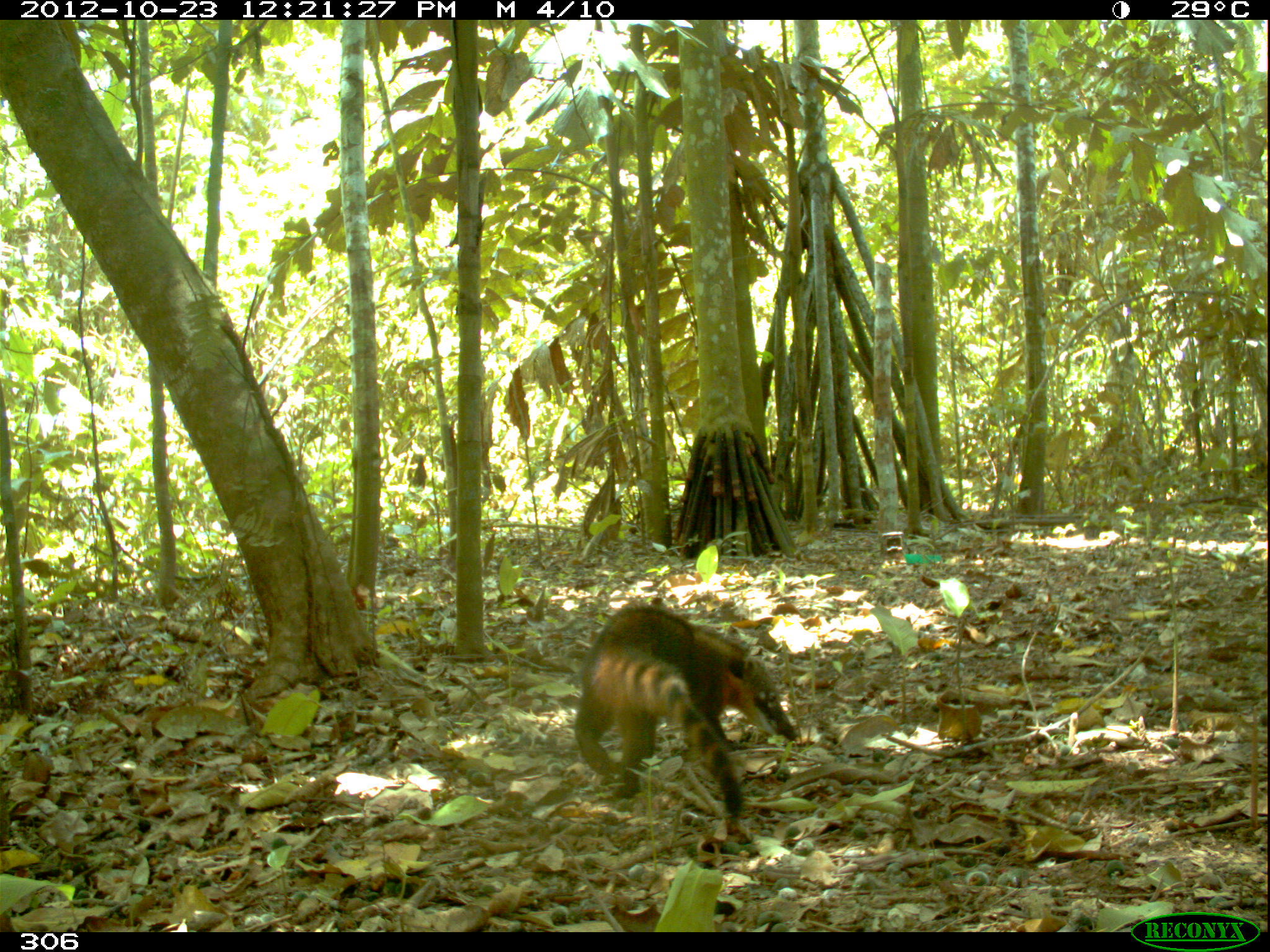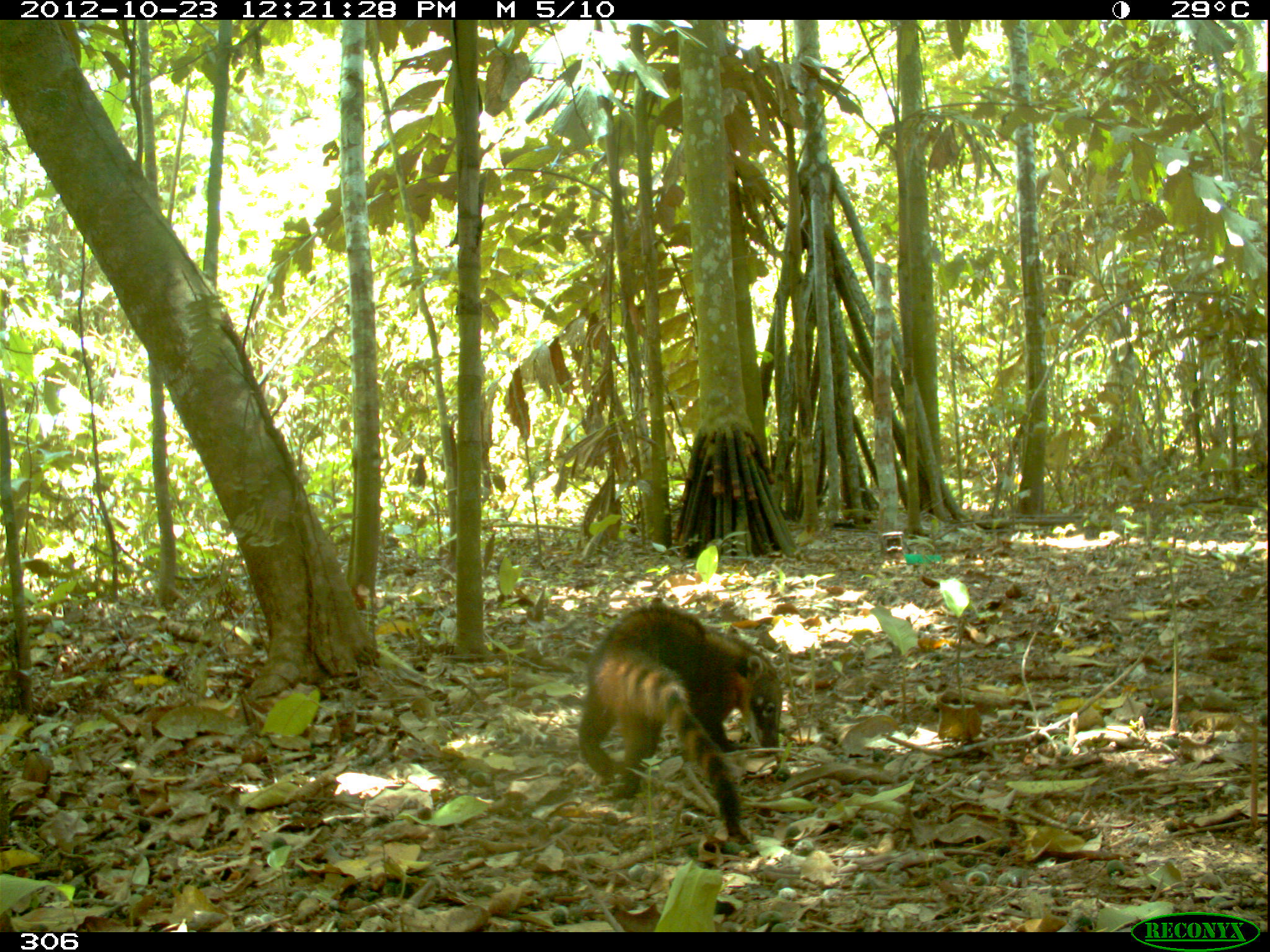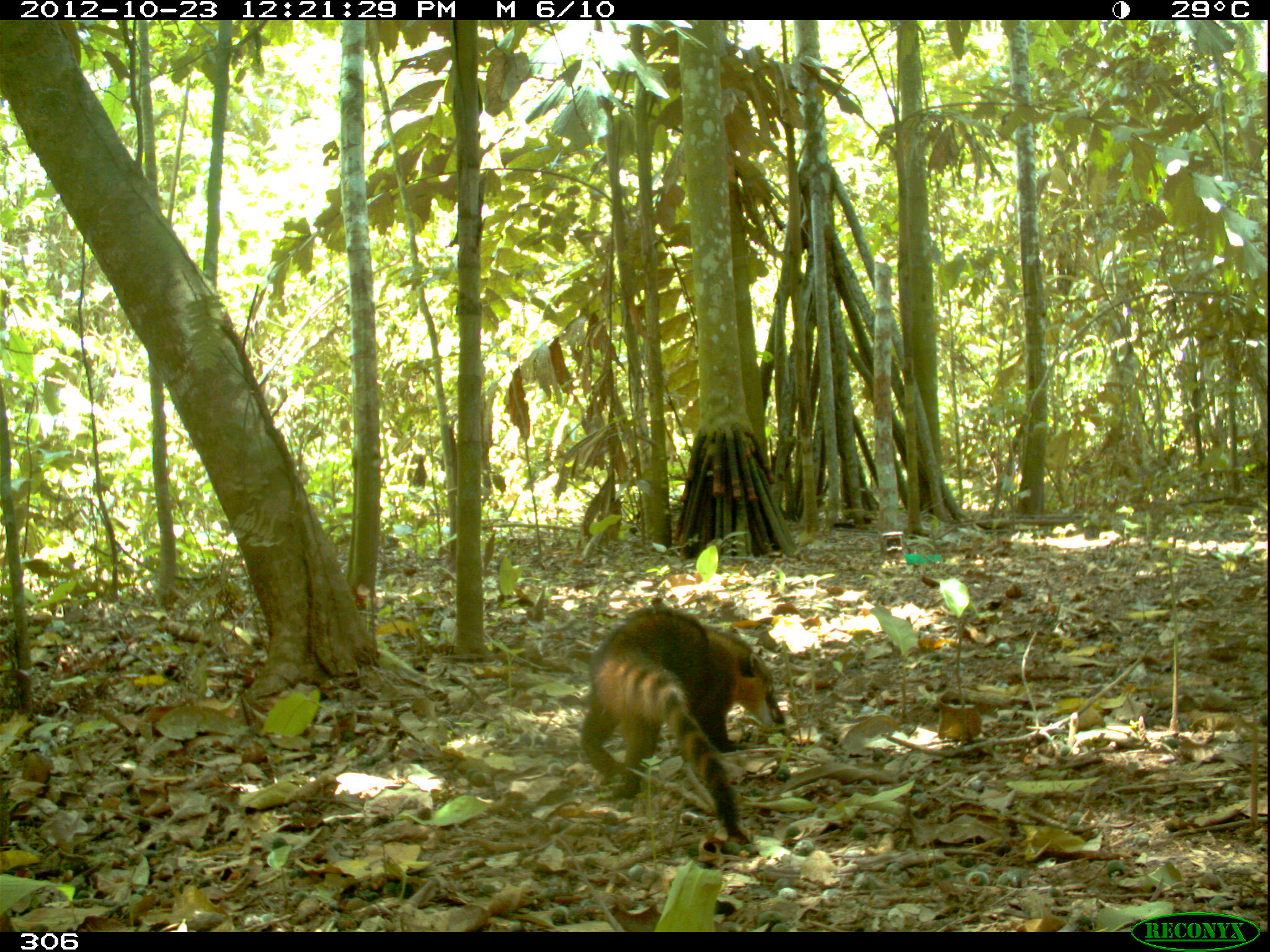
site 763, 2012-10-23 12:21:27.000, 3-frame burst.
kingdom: Animalia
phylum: Chordata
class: Mammalia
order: Carnivora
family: Procyonidae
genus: Nasua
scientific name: Nasua nasua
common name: south american coati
Nasua nasua (south american coati).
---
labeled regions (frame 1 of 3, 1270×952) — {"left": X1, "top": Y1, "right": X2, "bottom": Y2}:
nasua nasua: {"left": 569, "top": 600, "right": 793, "bottom": 816}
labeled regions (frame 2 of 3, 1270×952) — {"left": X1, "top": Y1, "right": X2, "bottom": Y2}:
nasua nasua: {"left": 576, "top": 601, "right": 783, "bottom": 840}